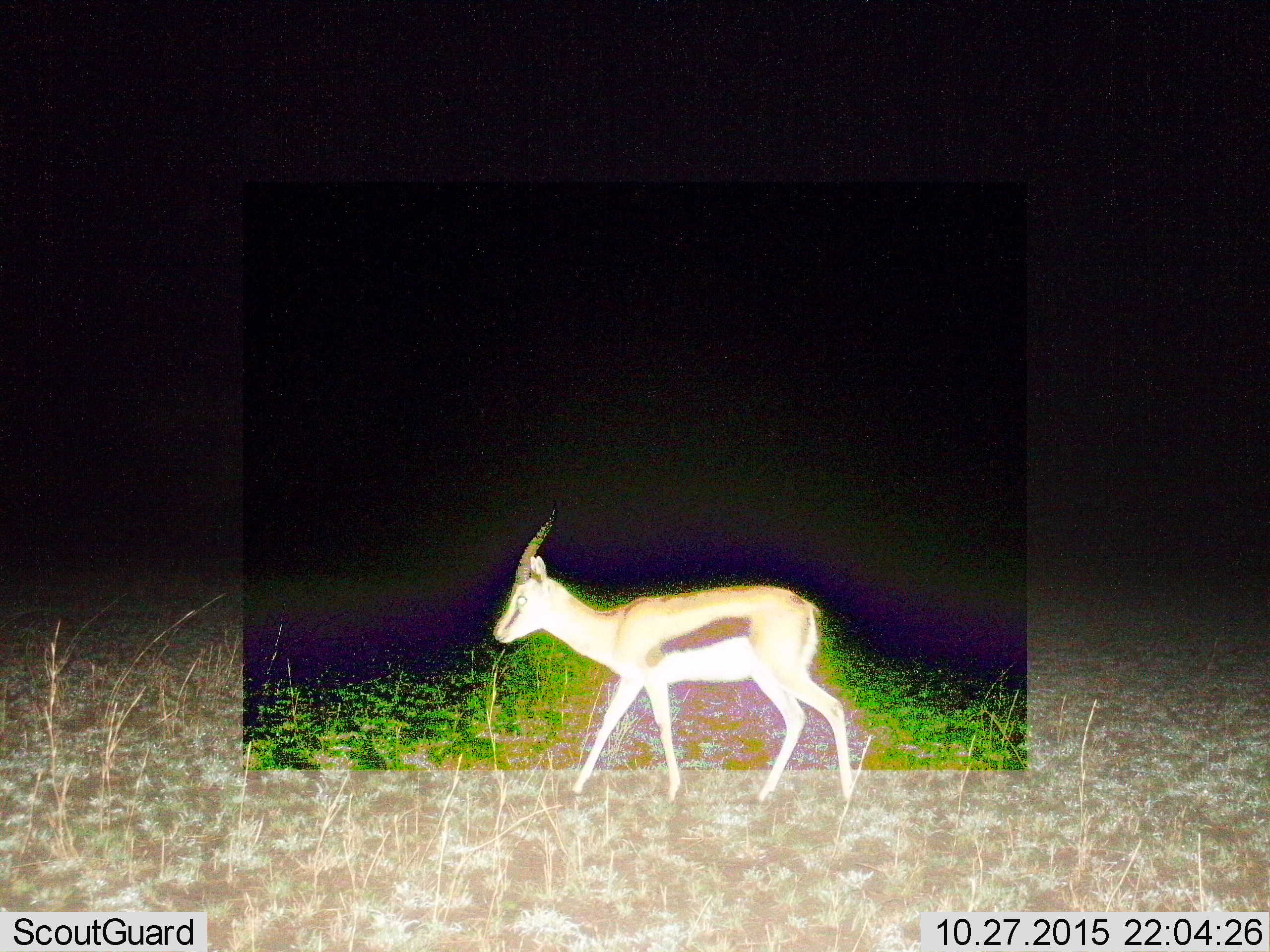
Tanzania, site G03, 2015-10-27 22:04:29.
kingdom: Animalia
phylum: Chordata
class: Mammalia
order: Artiodactyla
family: Bovidae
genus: Eudorcas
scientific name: Eudorcas thomsonii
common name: thomson's gazelle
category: gazellethomsons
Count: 1.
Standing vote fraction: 21%.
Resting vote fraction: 0%.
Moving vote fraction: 79%.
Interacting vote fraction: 0%.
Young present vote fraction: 0%.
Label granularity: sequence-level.